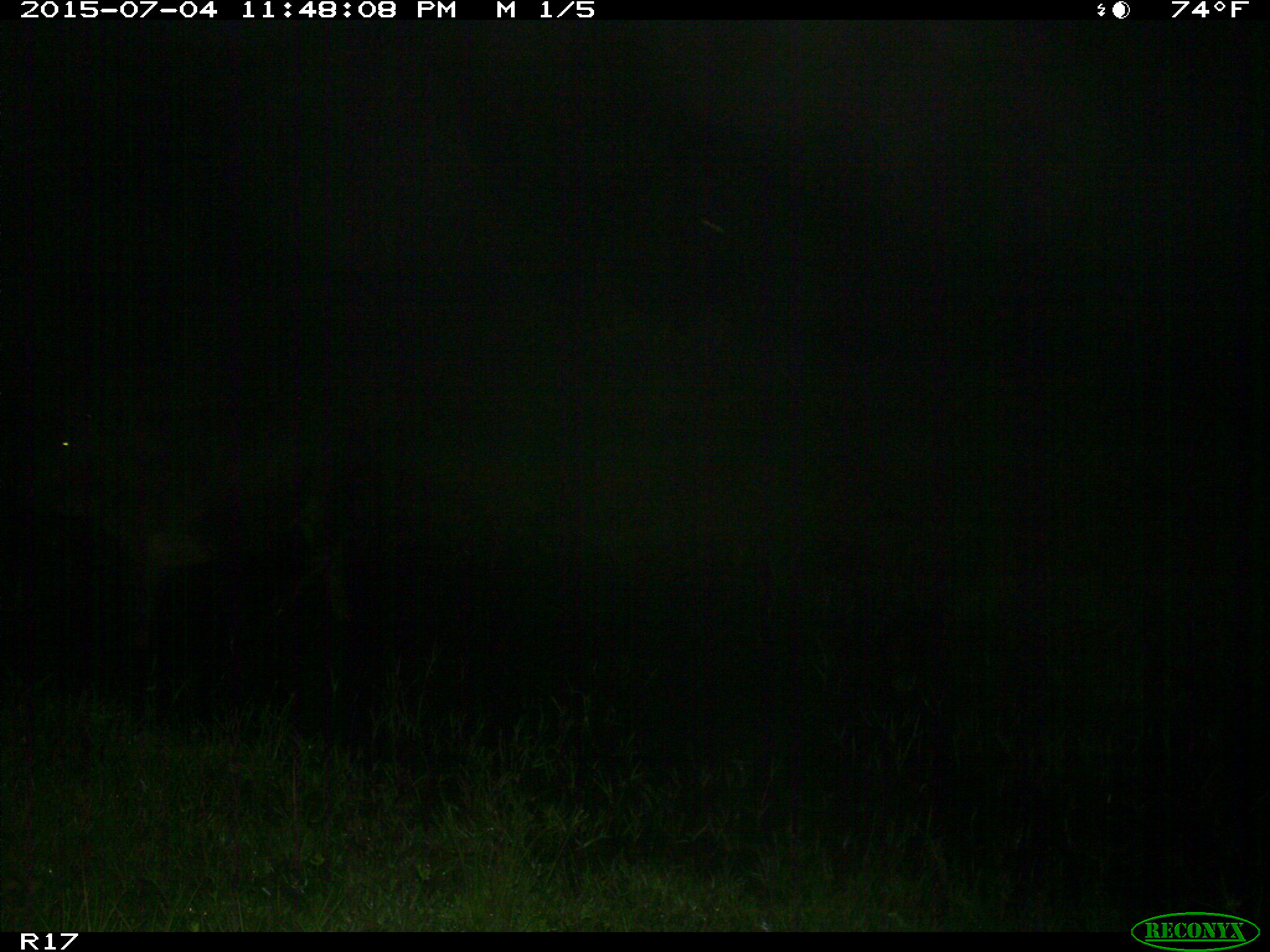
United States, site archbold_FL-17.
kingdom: Animalia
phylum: Chordata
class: Mammalia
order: Artiodactyla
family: Bovidae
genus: Bos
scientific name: Bos taurus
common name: domestic cow